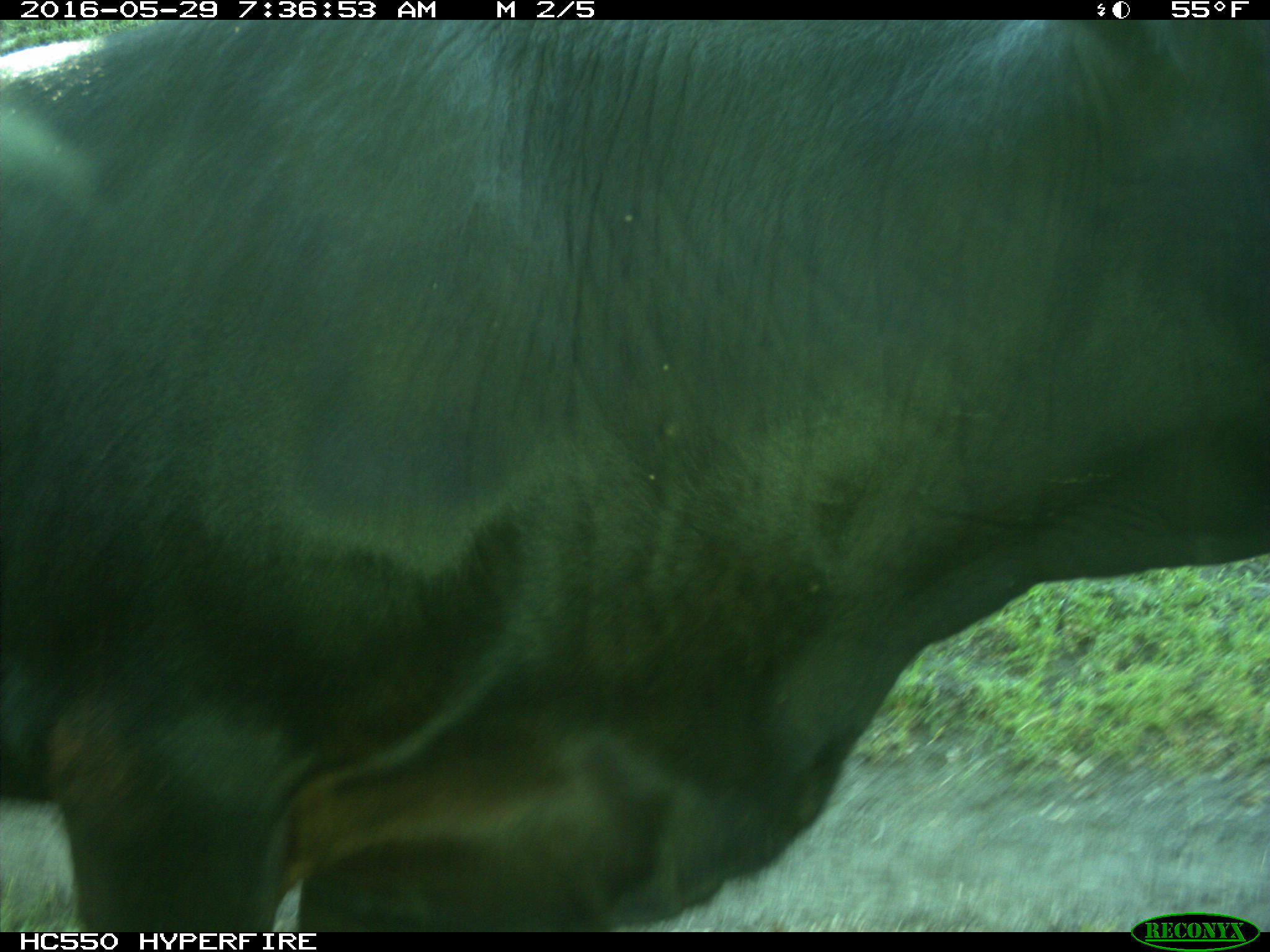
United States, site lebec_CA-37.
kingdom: Animalia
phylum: Chordata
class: Mammalia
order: Artiodactyla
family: Bovidae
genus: Bos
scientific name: Bos taurus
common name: domestic cow